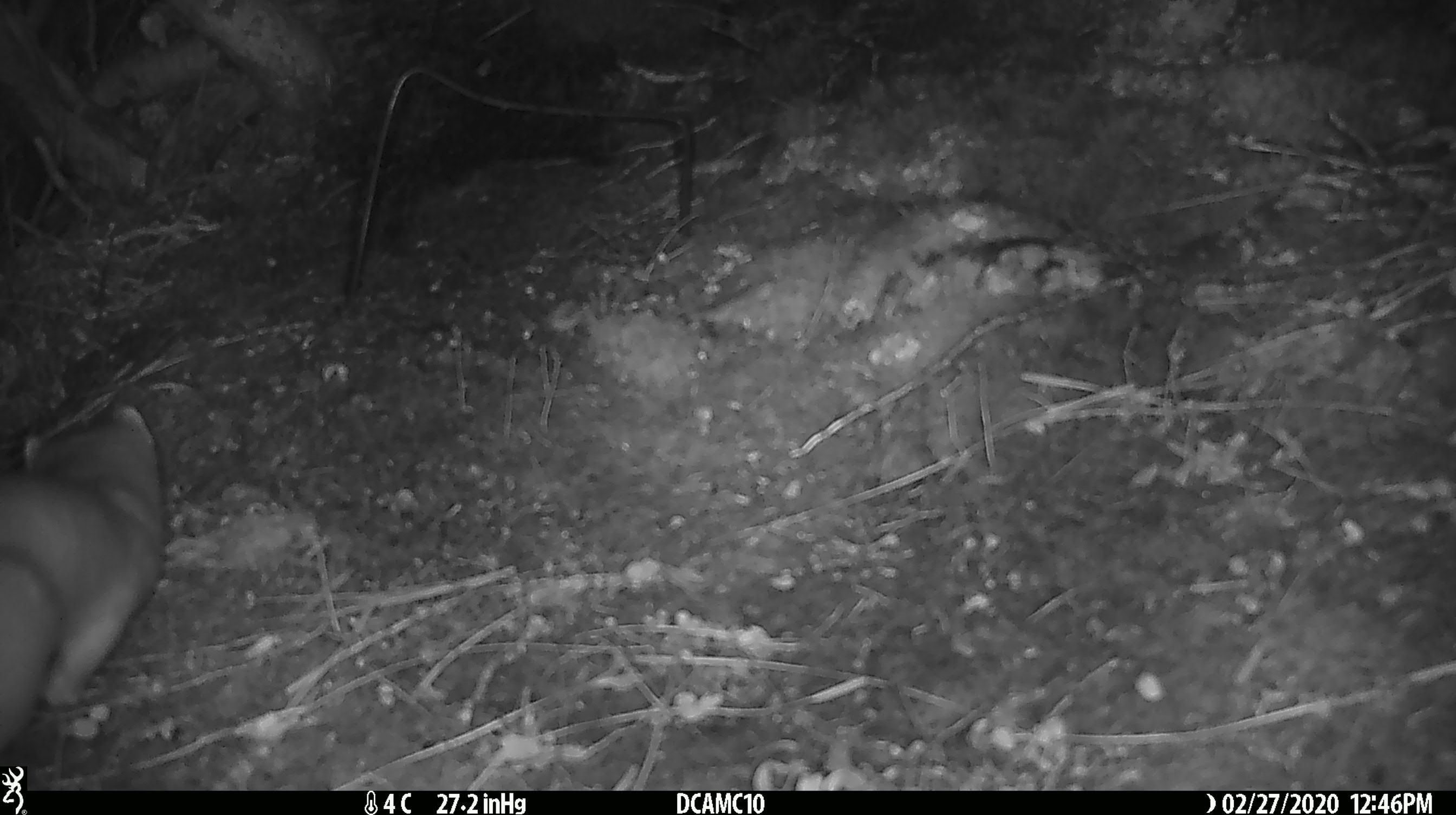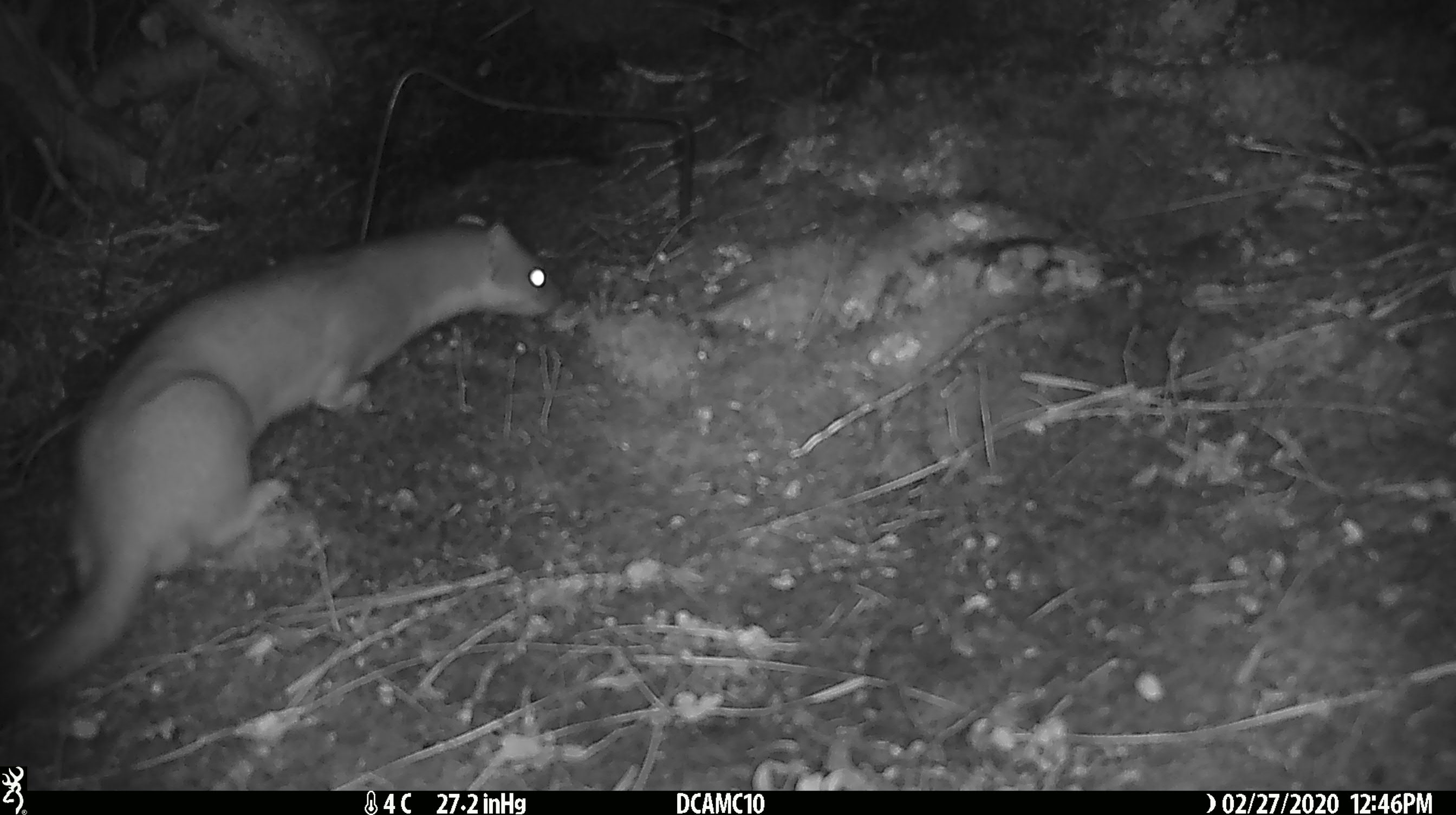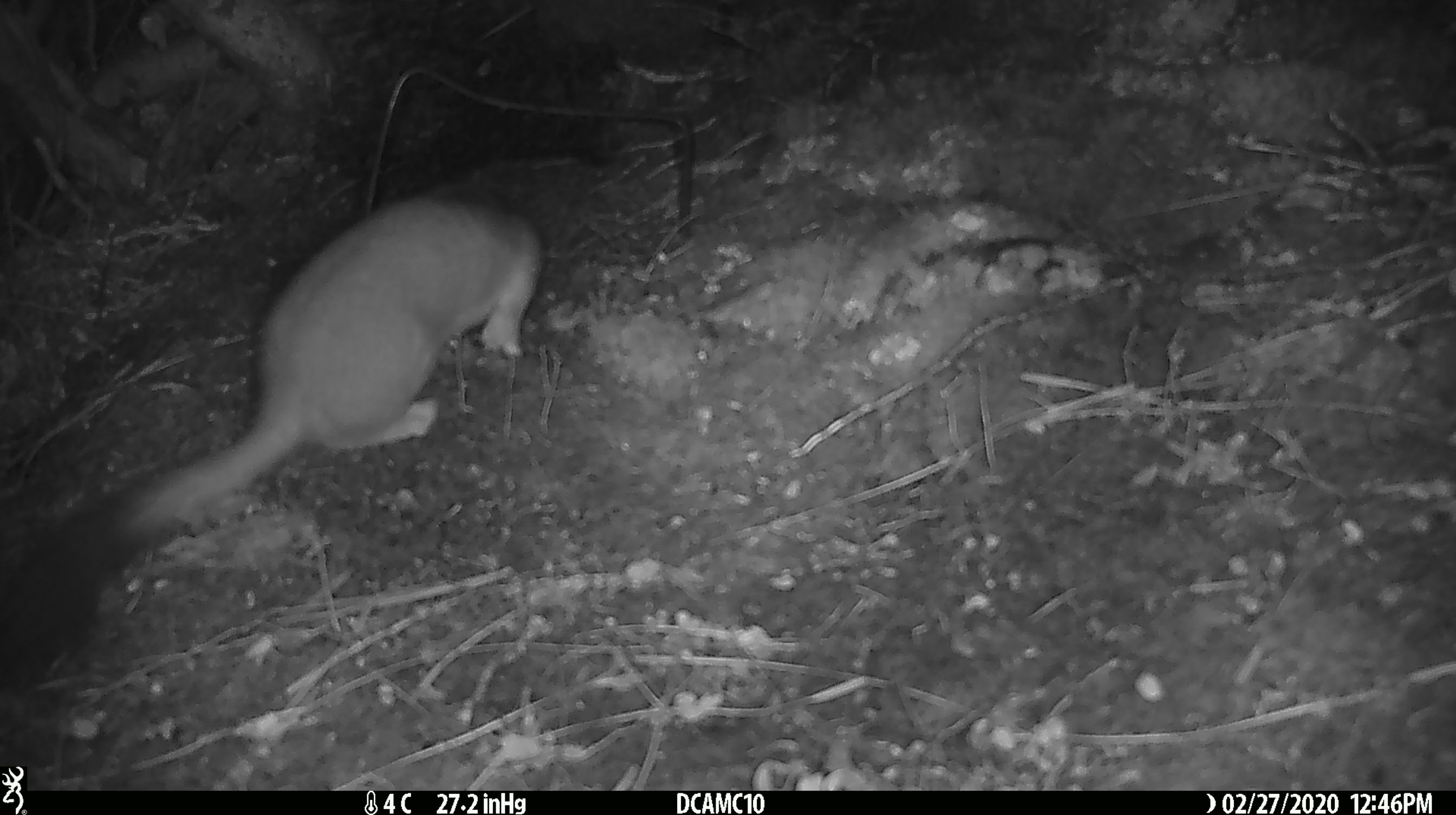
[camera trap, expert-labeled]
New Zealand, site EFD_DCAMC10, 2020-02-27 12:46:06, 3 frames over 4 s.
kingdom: Animalia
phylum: Chordata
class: Mammalia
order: Carnivora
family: Mustelidae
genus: Mustela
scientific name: Mustela erminea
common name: stoat